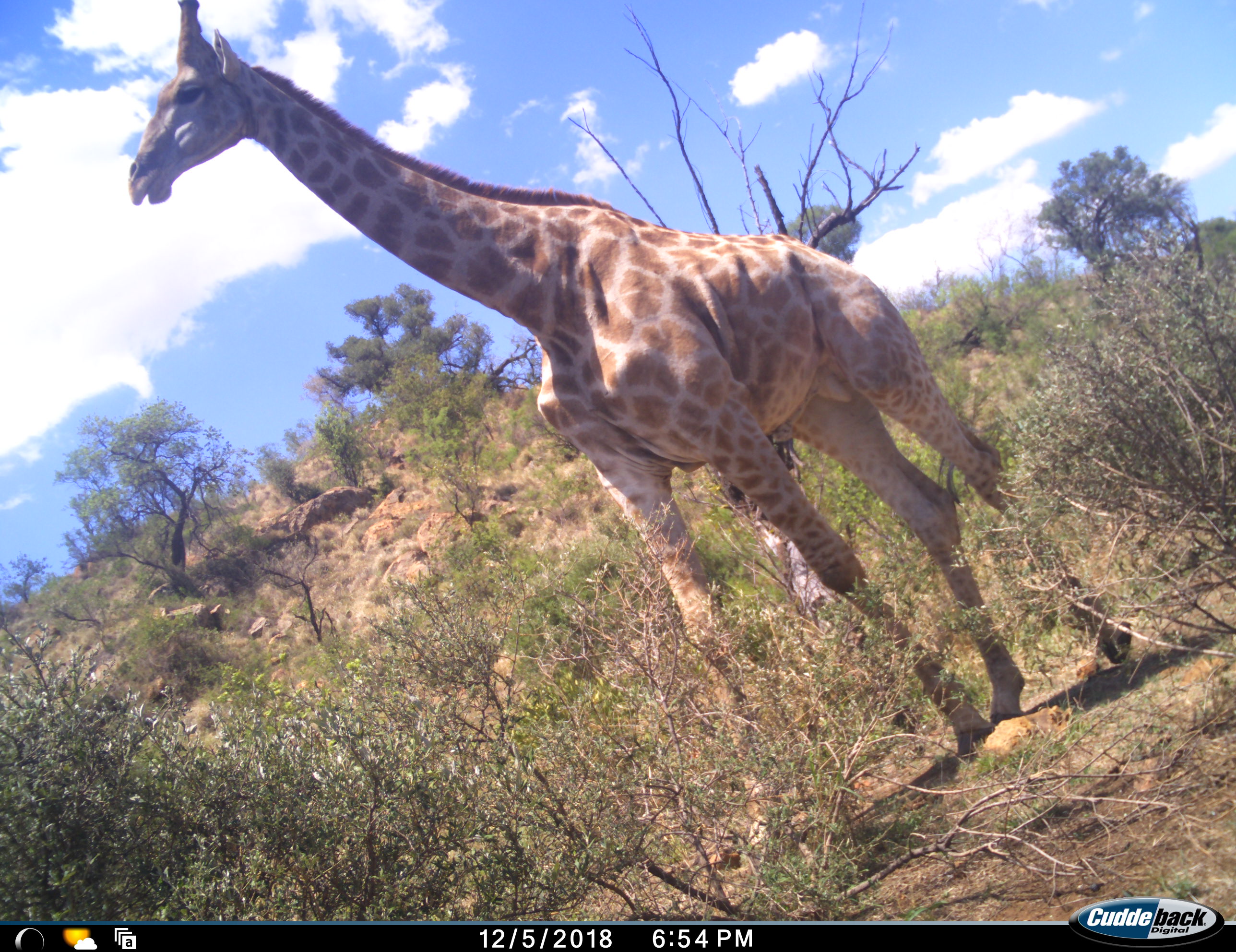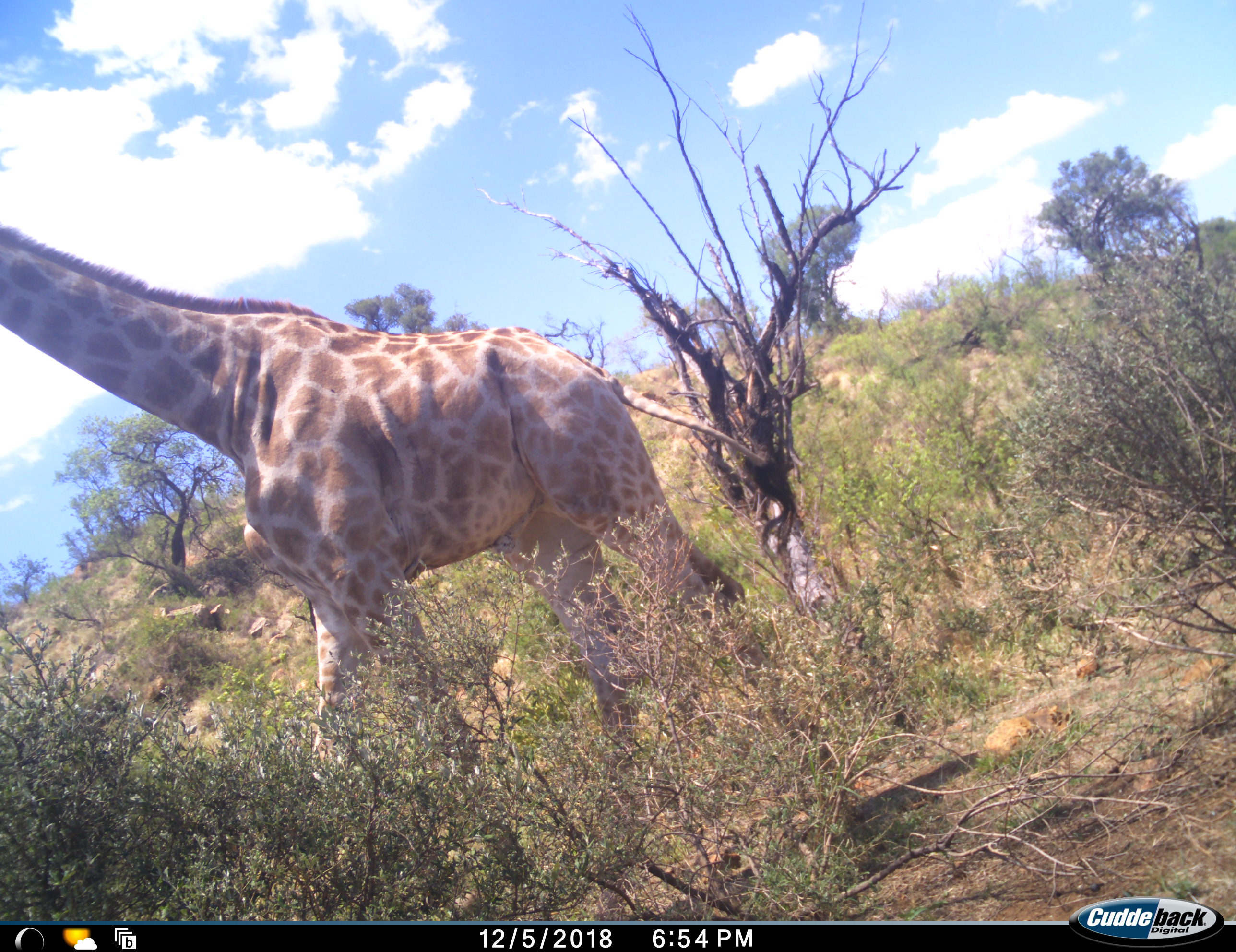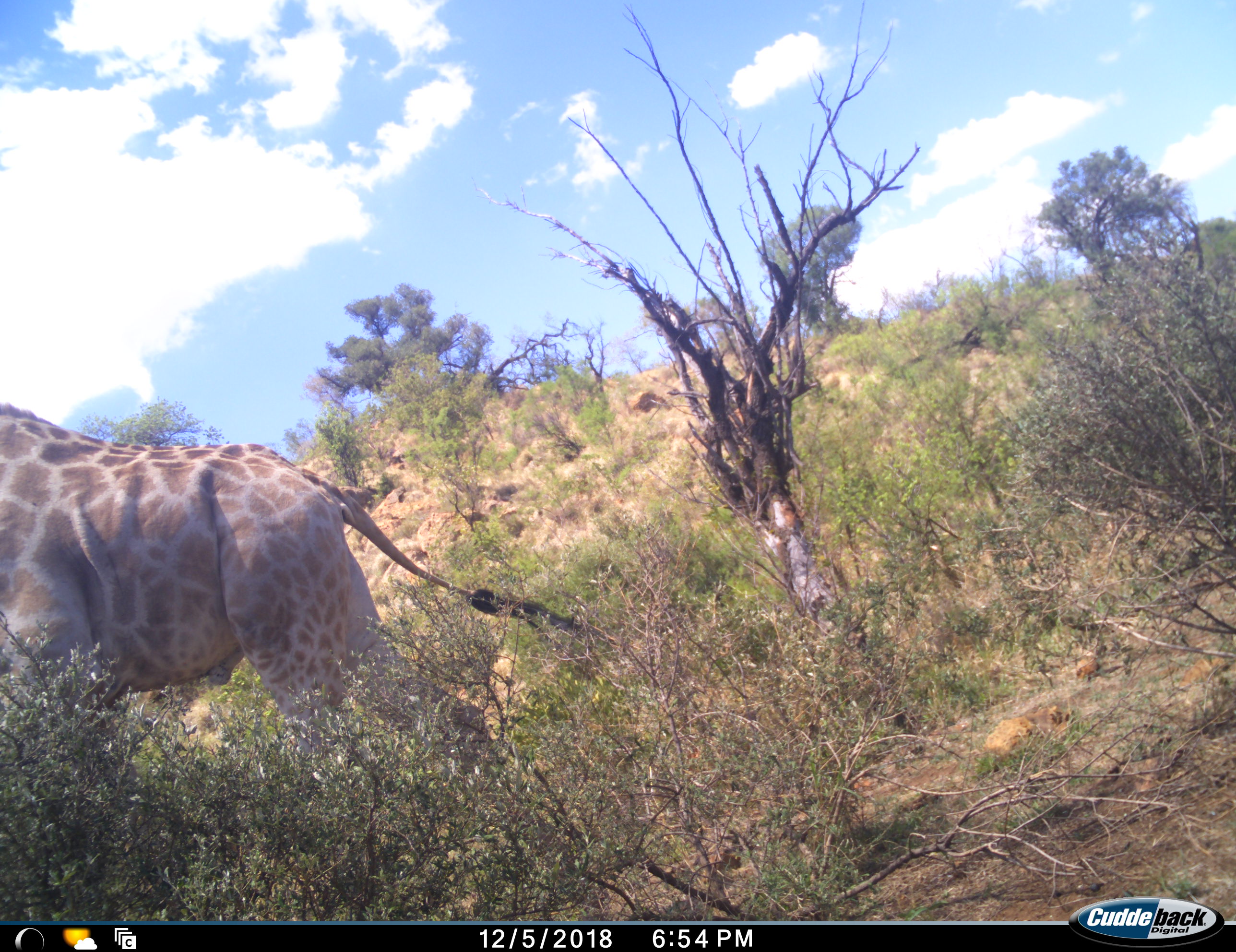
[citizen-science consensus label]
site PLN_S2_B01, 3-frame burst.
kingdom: Animalia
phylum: Chordata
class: Mammalia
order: Artiodactyla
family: Giraffidae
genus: Giraffa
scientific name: Giraffa camelopardalis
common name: giraffe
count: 1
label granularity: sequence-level